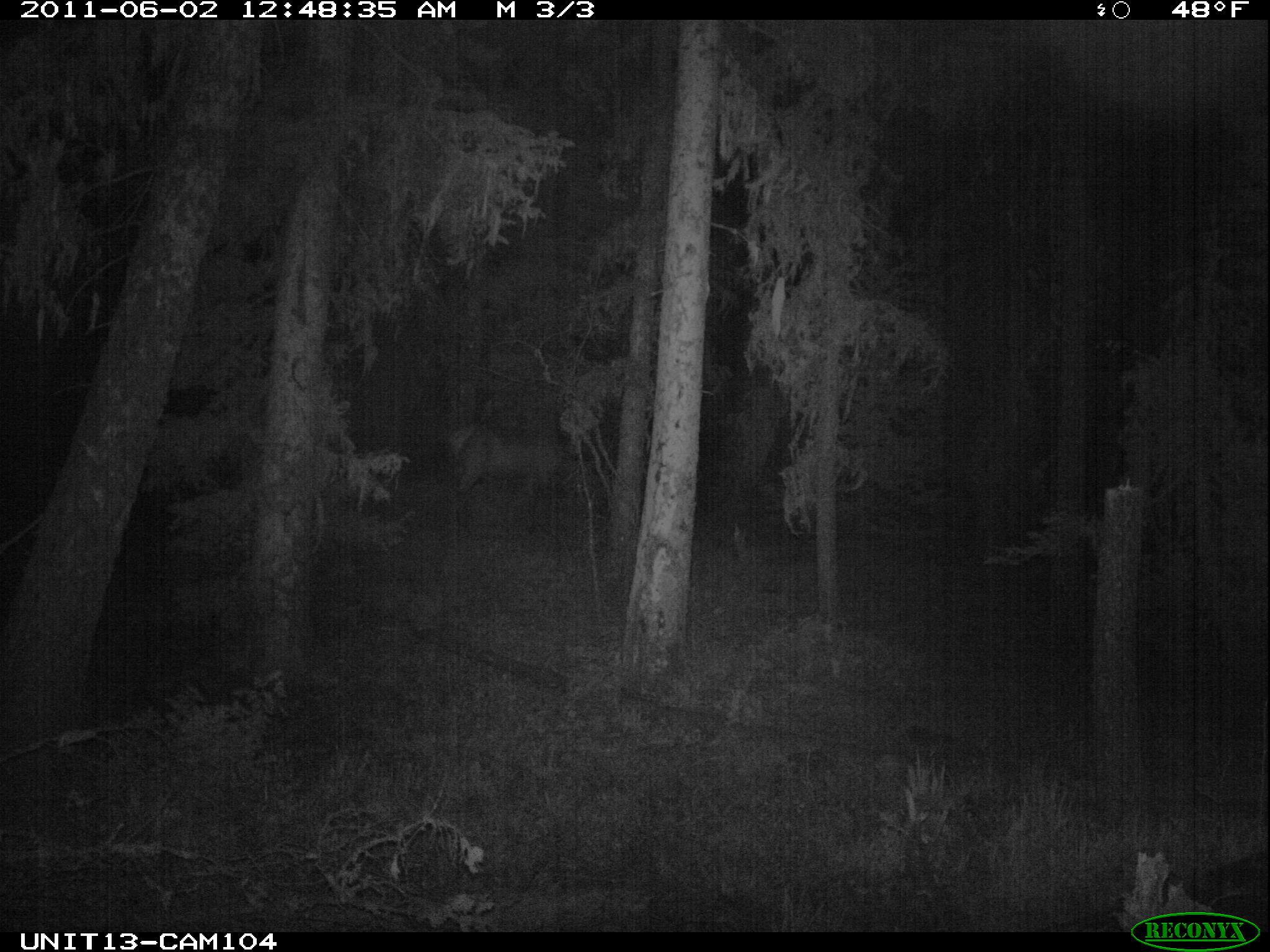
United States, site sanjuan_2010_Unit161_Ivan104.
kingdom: Animalia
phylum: Chordata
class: Mammalia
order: Artiodactyla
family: Cervidae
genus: Cervus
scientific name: Cervus elaphus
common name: red deer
Cervus elaphus (red deer).